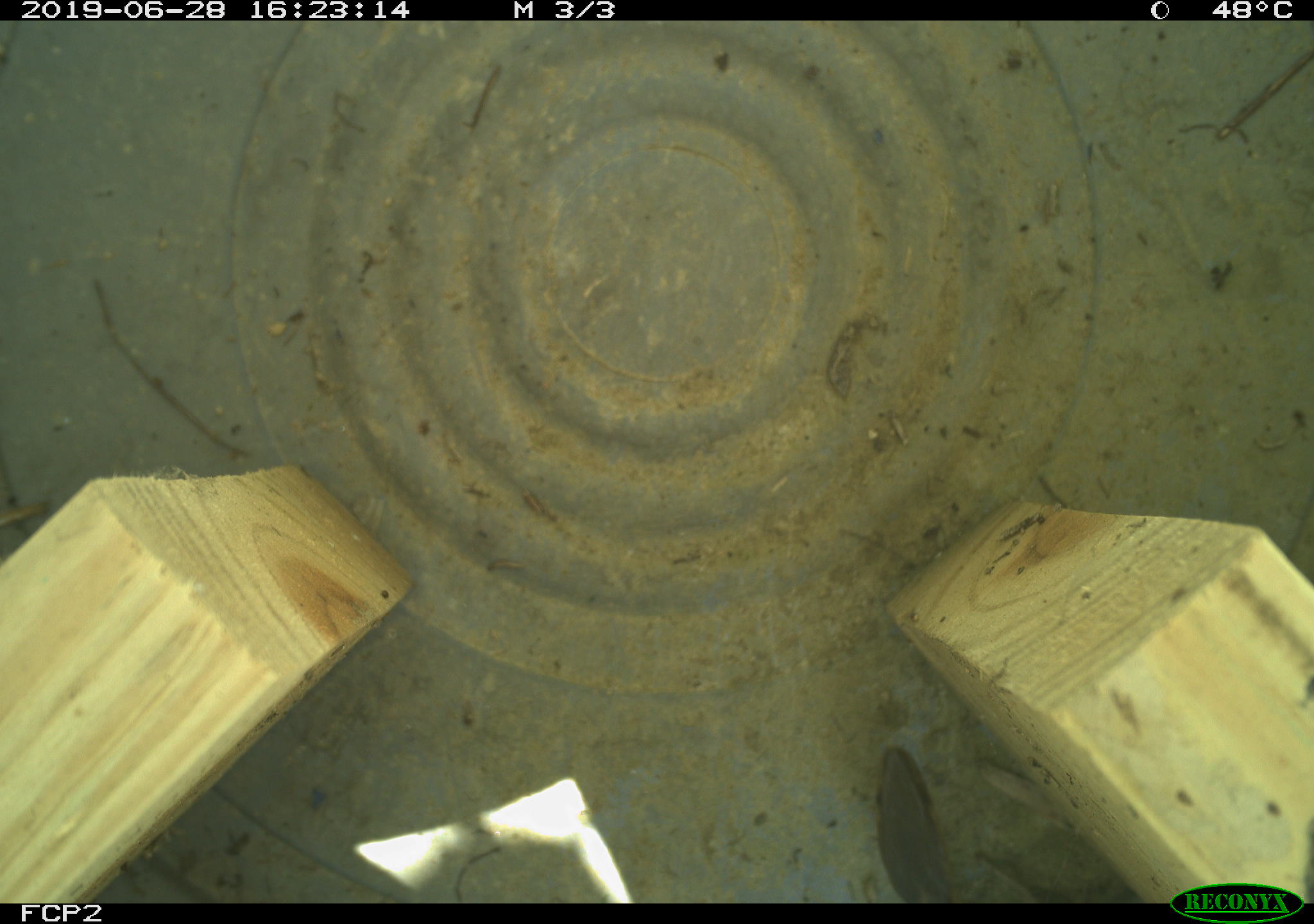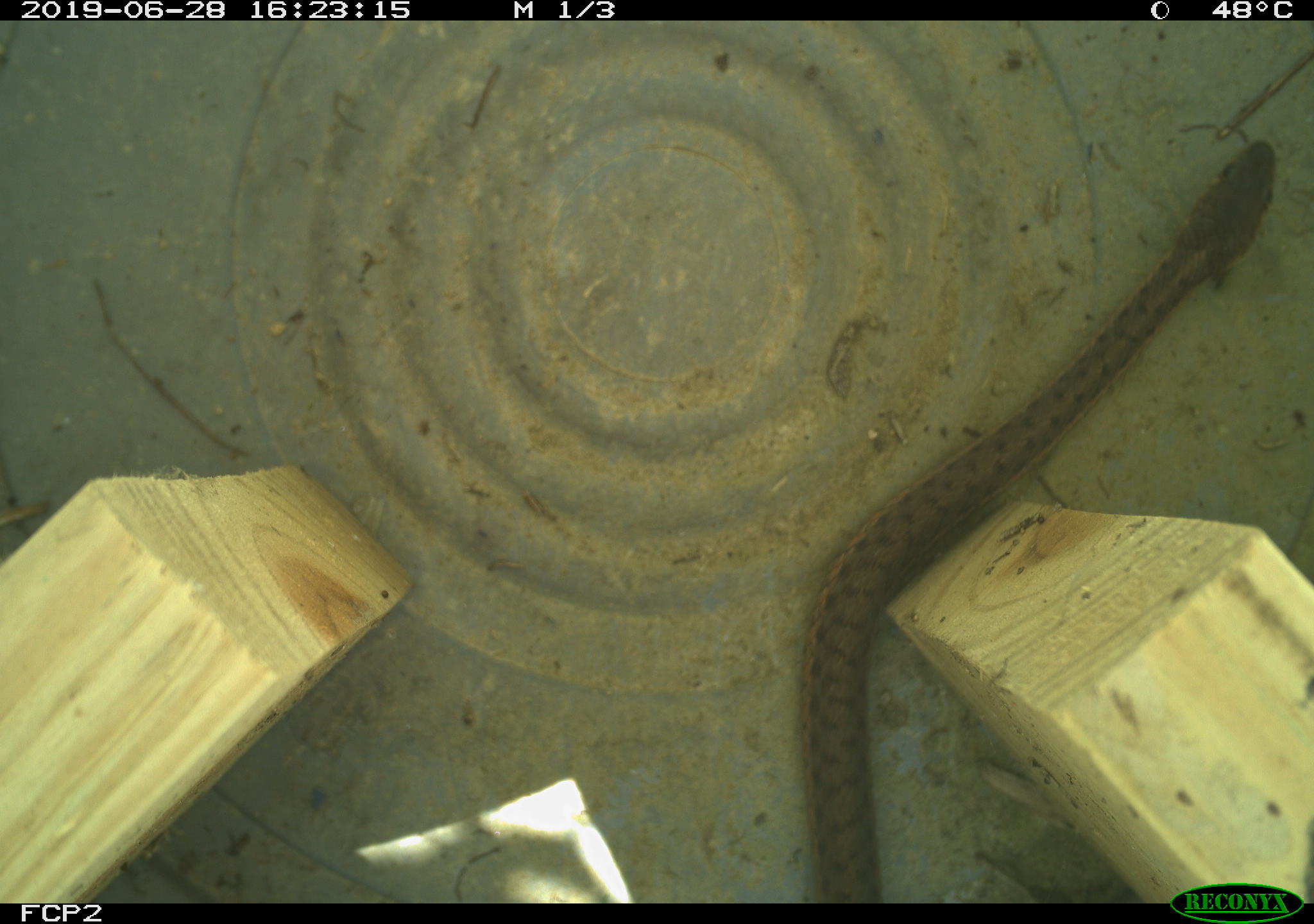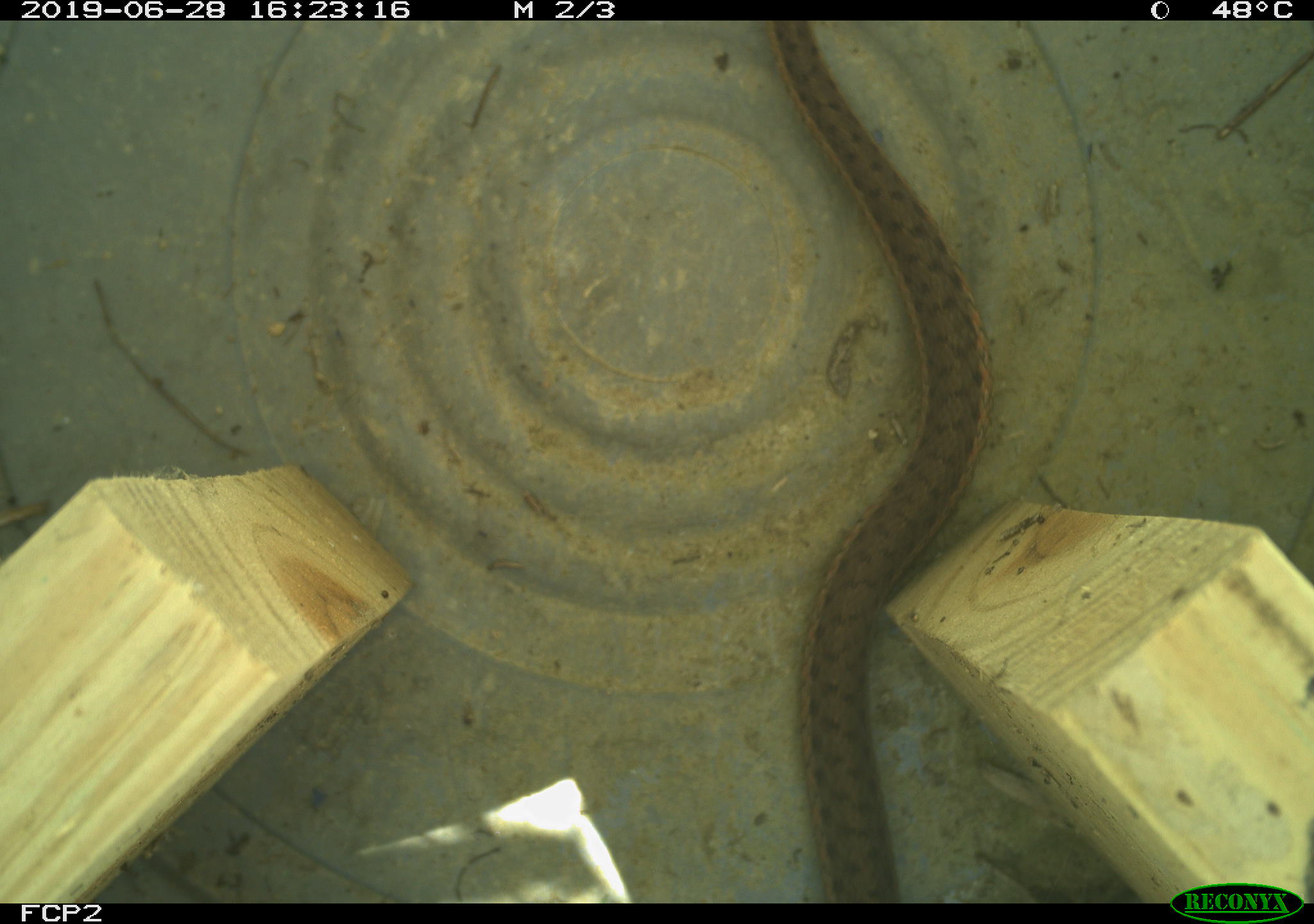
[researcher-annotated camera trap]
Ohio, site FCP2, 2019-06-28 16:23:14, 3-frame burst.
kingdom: Animalia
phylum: Chordata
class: Reptilia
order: Squamata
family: Colubridae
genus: Thamnophis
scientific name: Thamnophis sirtalis sirtalis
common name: eastern gartersnake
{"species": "eastern gartersnake (Thamnophis sirtalis sirtalis)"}